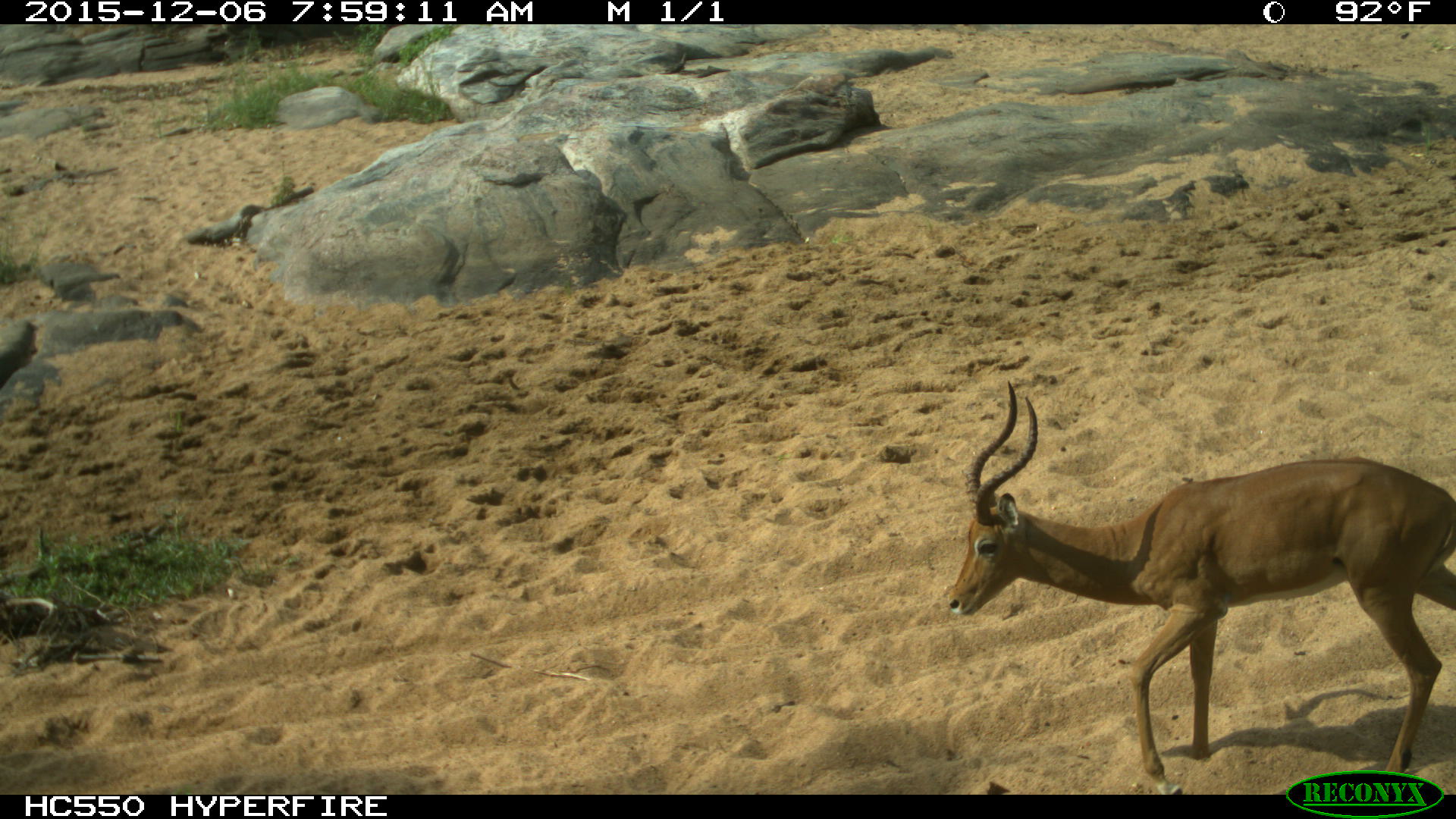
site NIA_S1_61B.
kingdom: Animalia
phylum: Chordata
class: Mammalia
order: Artiodactyla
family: Bovidae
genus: Aepyceros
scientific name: Aepyceros melampus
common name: impala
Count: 1.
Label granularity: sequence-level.